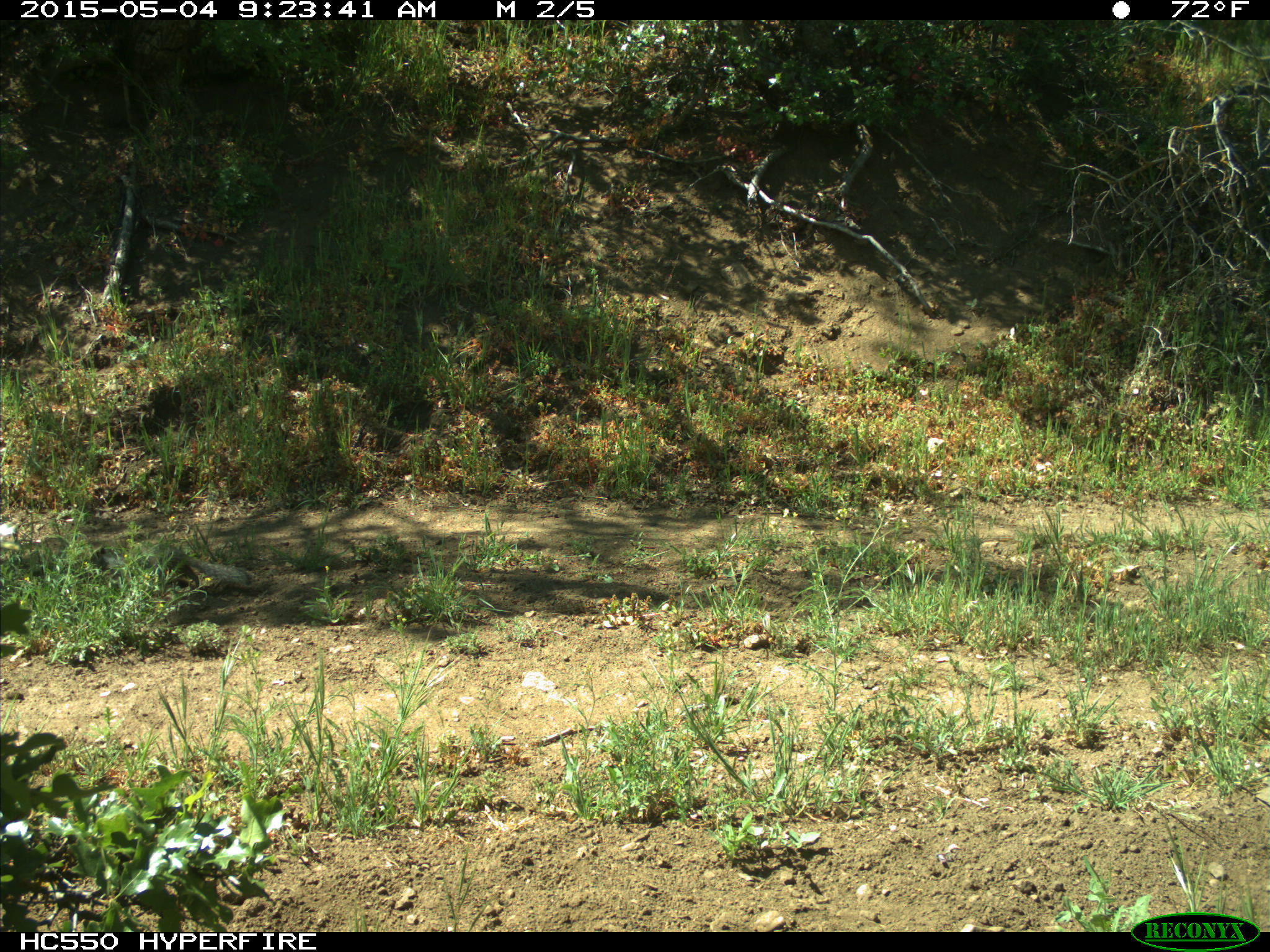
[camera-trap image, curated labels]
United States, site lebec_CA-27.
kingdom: Animalia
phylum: Chordata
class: Mammalia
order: Rodentia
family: Sciuridae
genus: Otospermophilus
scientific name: Otospermophilus beecheyi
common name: california ground squirrel